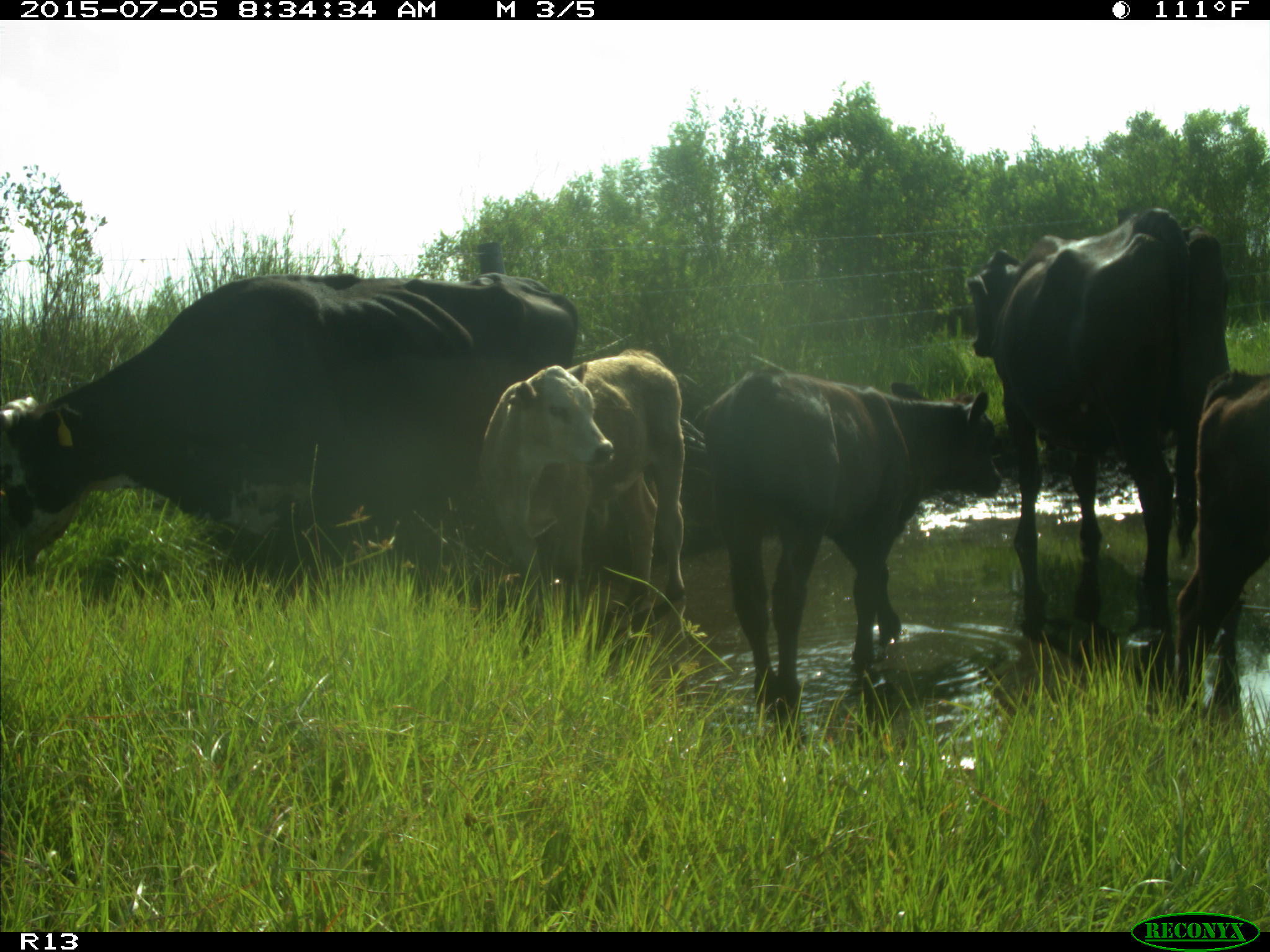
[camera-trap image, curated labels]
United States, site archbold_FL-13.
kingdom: Animalia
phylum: Chordata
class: Mammalia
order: Artiodactyla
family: Bovidae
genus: Bos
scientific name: Bos taurus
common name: domestic cow